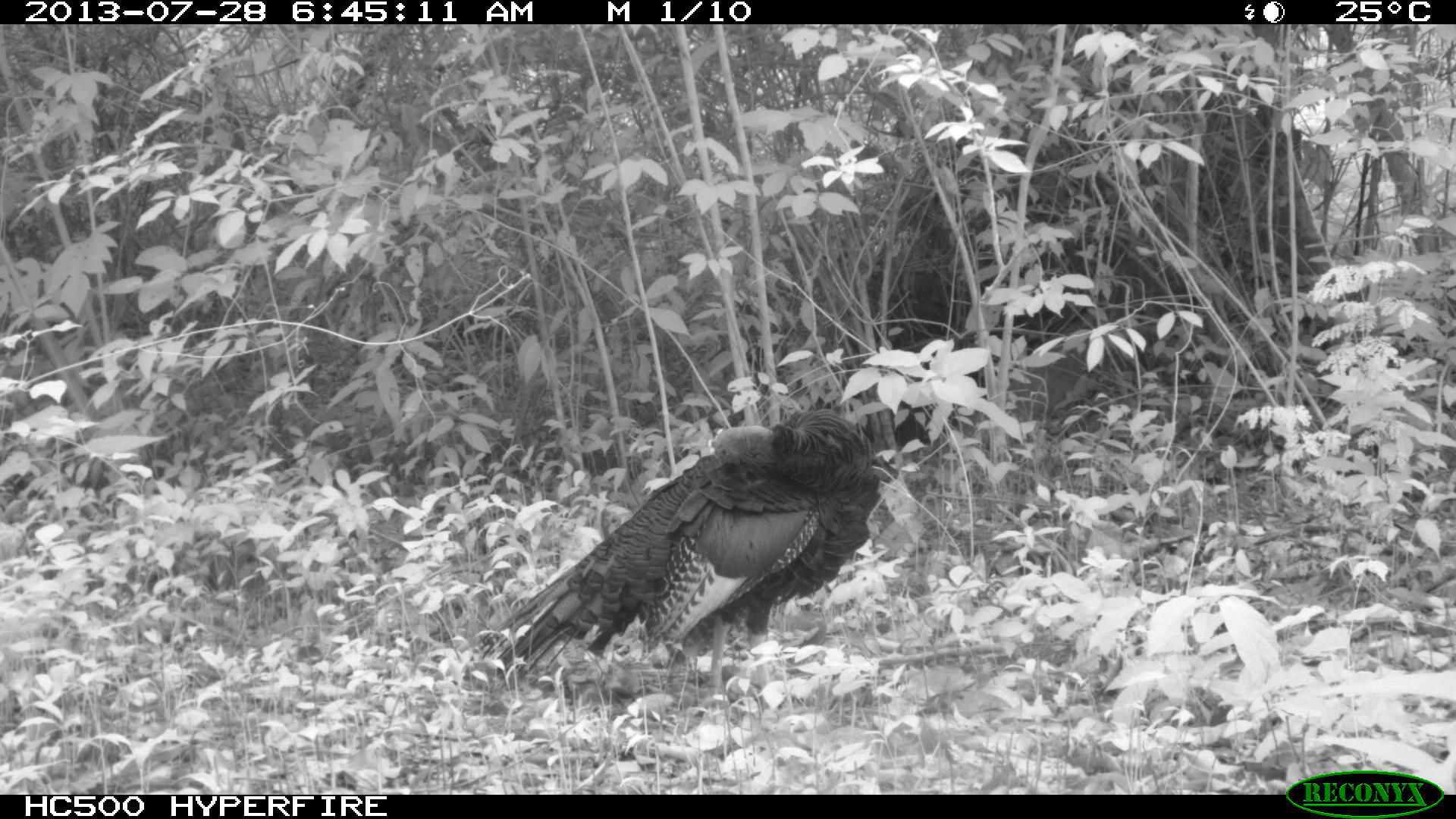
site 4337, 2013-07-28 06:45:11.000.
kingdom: Animalia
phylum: Chordata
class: Aves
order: Galliformes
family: Phasianidae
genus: Meleagris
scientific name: Meleagris ocellata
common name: ocellated turkey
Meleagris ocellata (ocellated turkey), count 1.